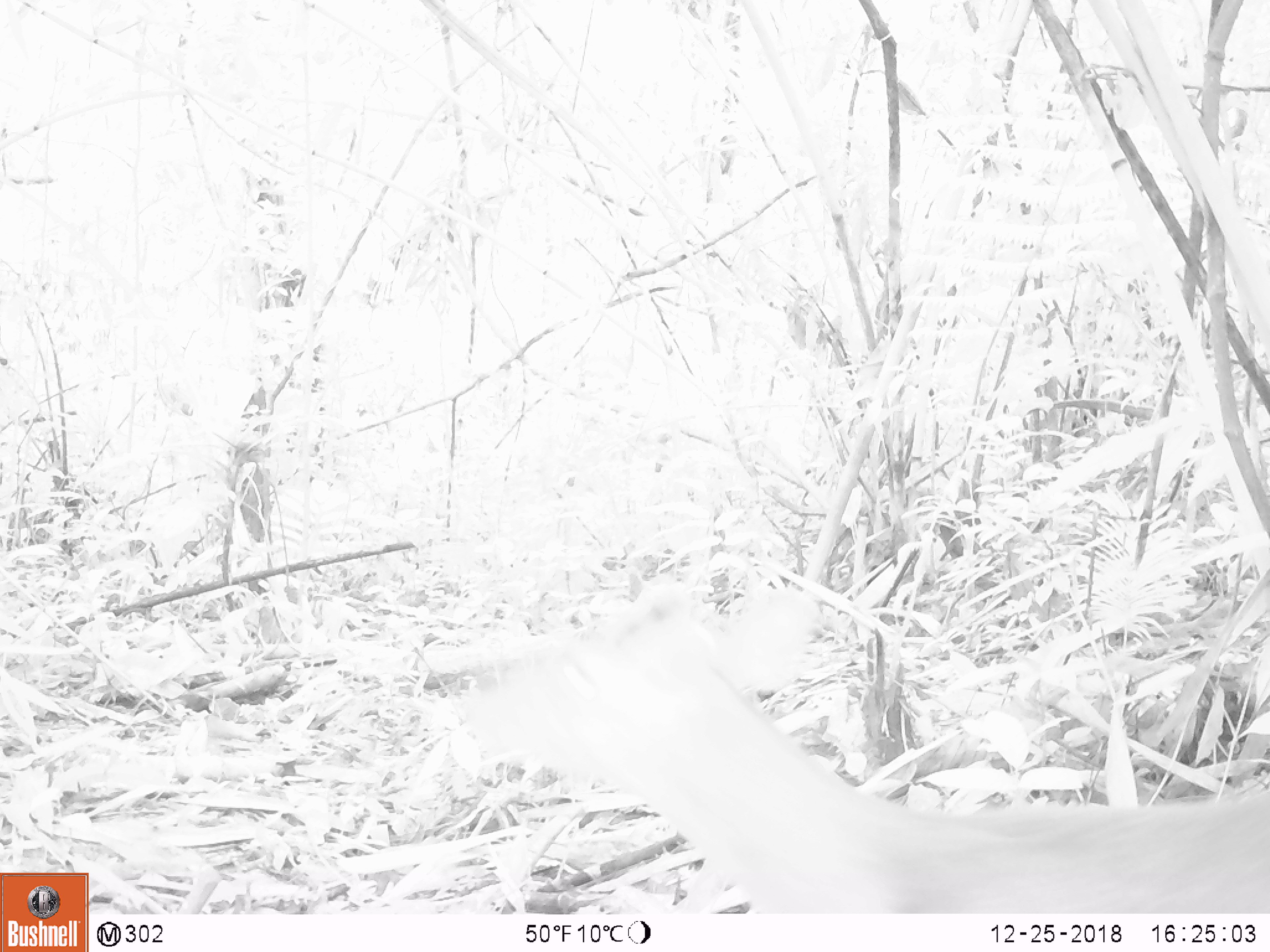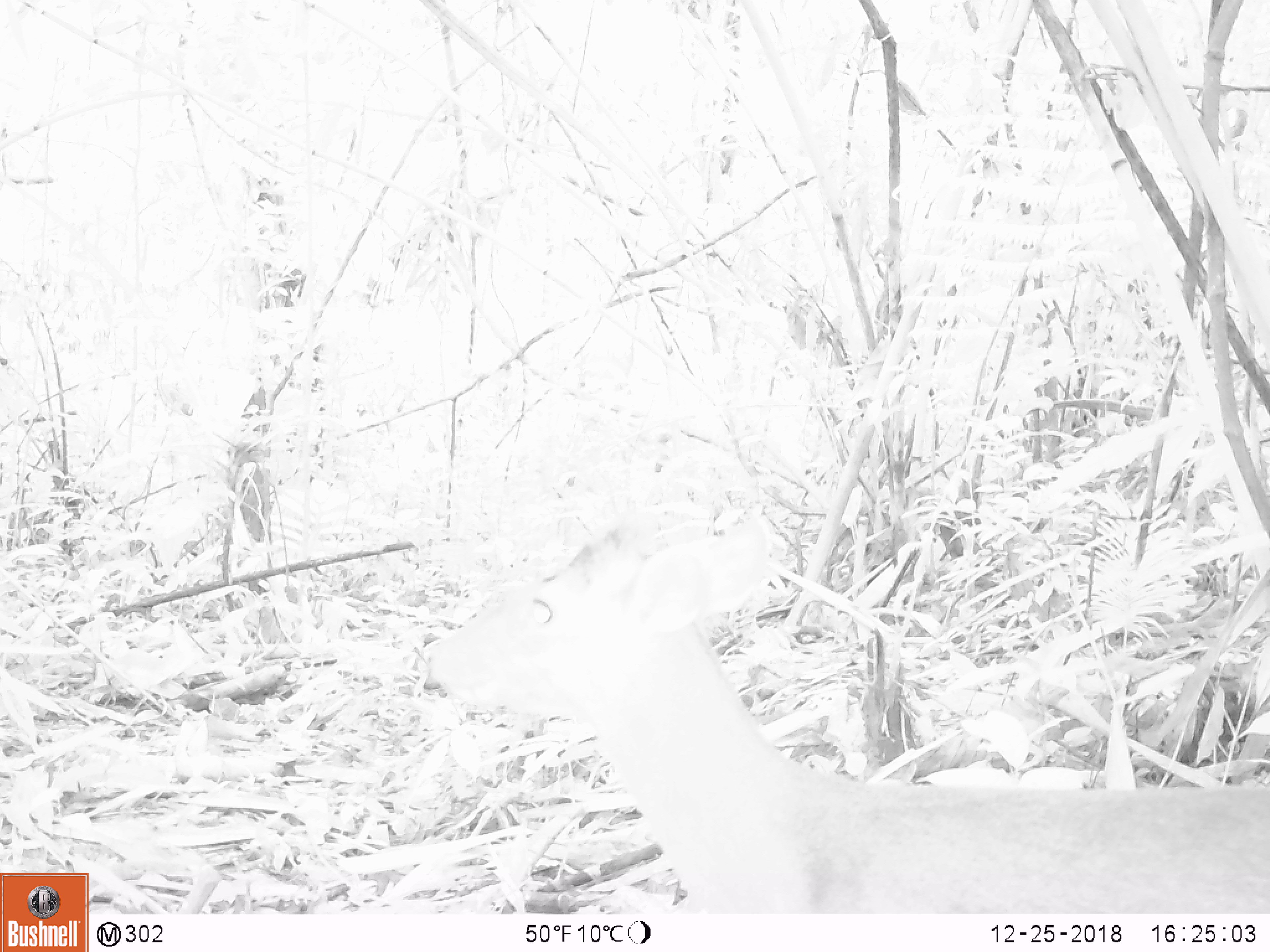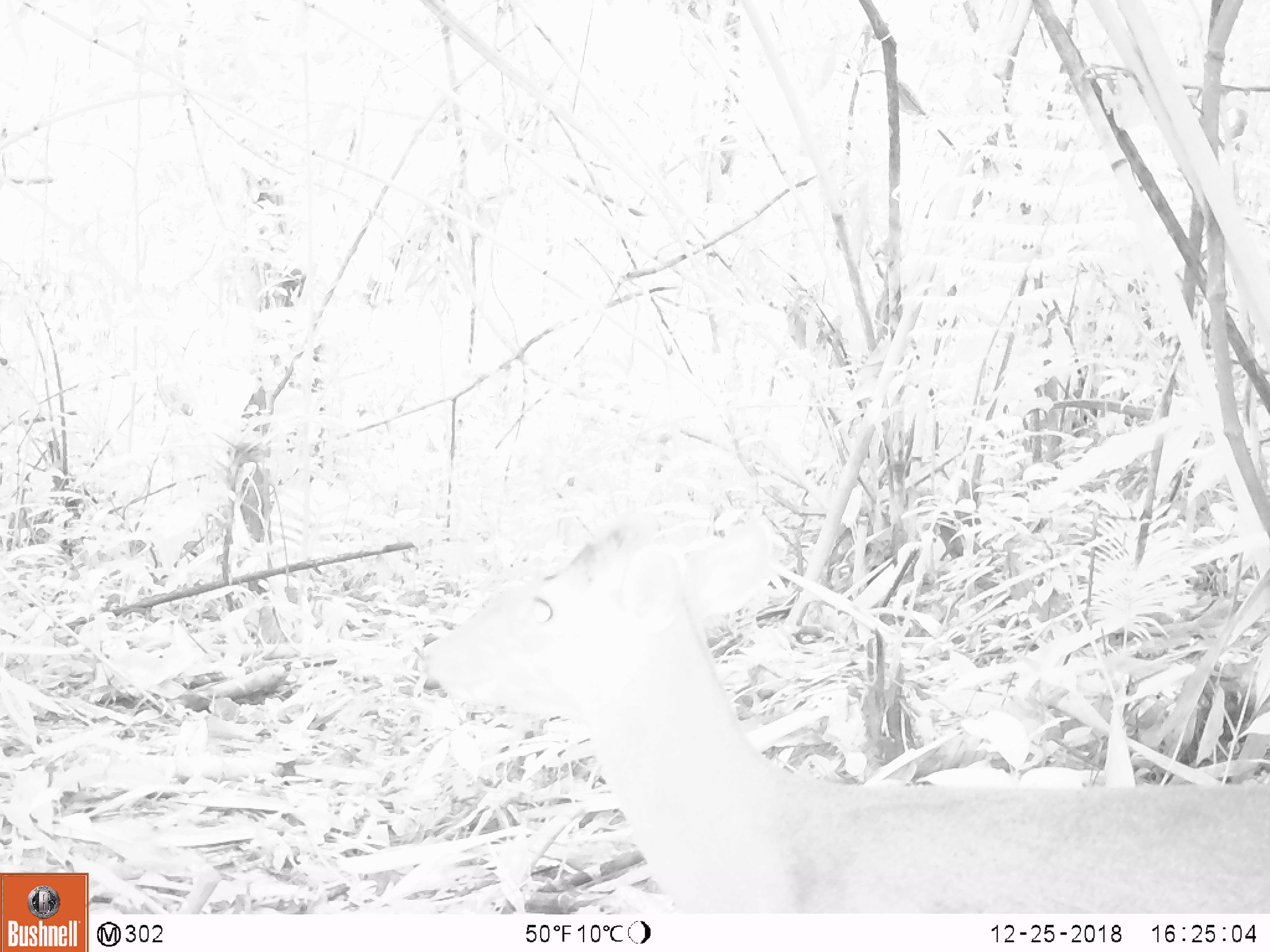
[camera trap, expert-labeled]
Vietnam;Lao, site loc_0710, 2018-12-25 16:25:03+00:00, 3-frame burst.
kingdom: Animalia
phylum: Chordata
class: Mammalia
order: Artiodactyla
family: Cervidae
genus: Muntiacus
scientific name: Muntiacus rooseveltorum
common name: roosevelt's muntjac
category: roosevelts muntjac group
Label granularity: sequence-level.